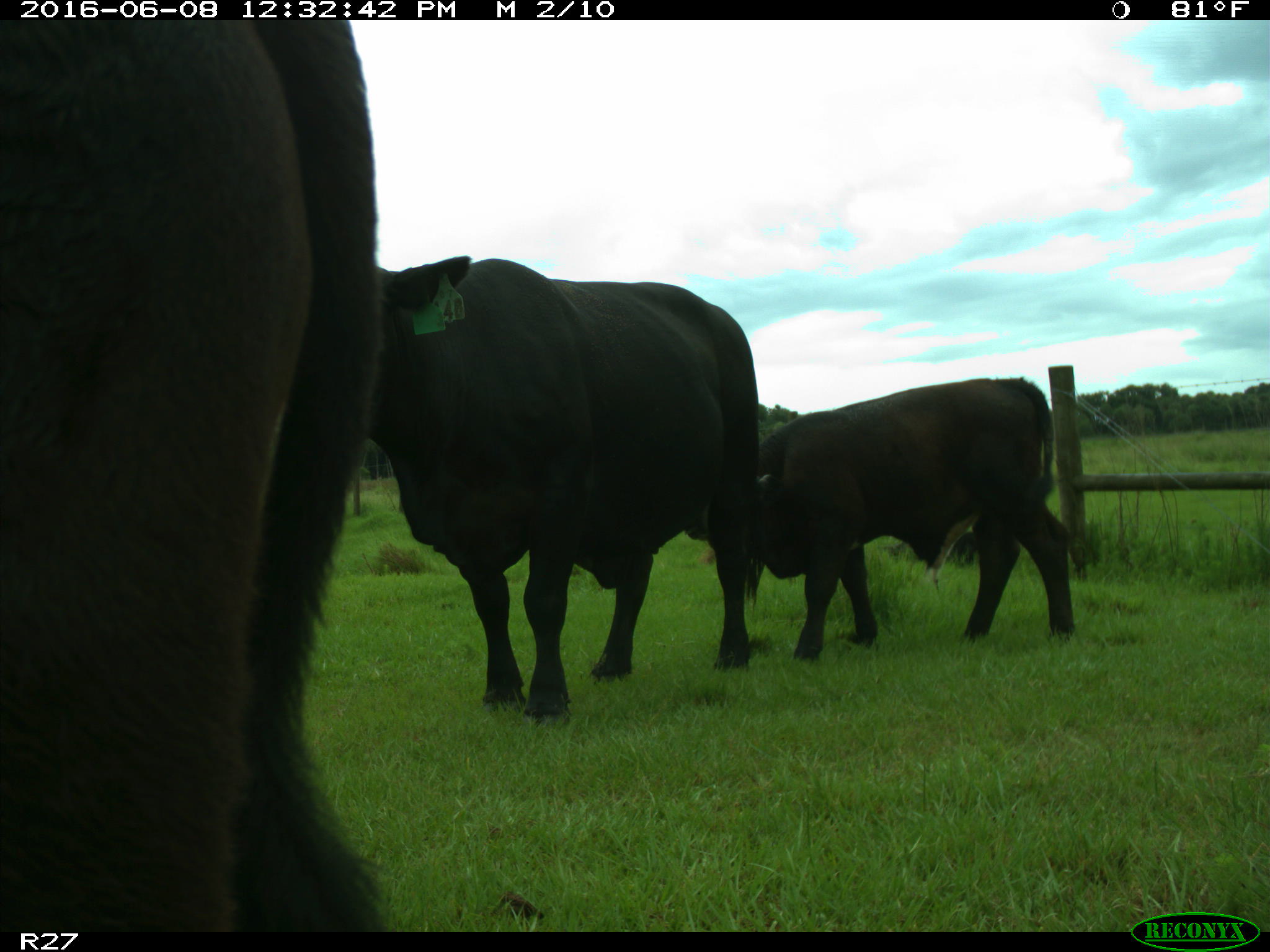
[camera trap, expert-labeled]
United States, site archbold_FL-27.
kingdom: Animalia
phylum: Chordata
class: Mammalia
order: Artiodactyla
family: Bovidae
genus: Bos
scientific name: Bos taurus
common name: domestic cow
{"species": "Bos taurus (domestic cow)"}